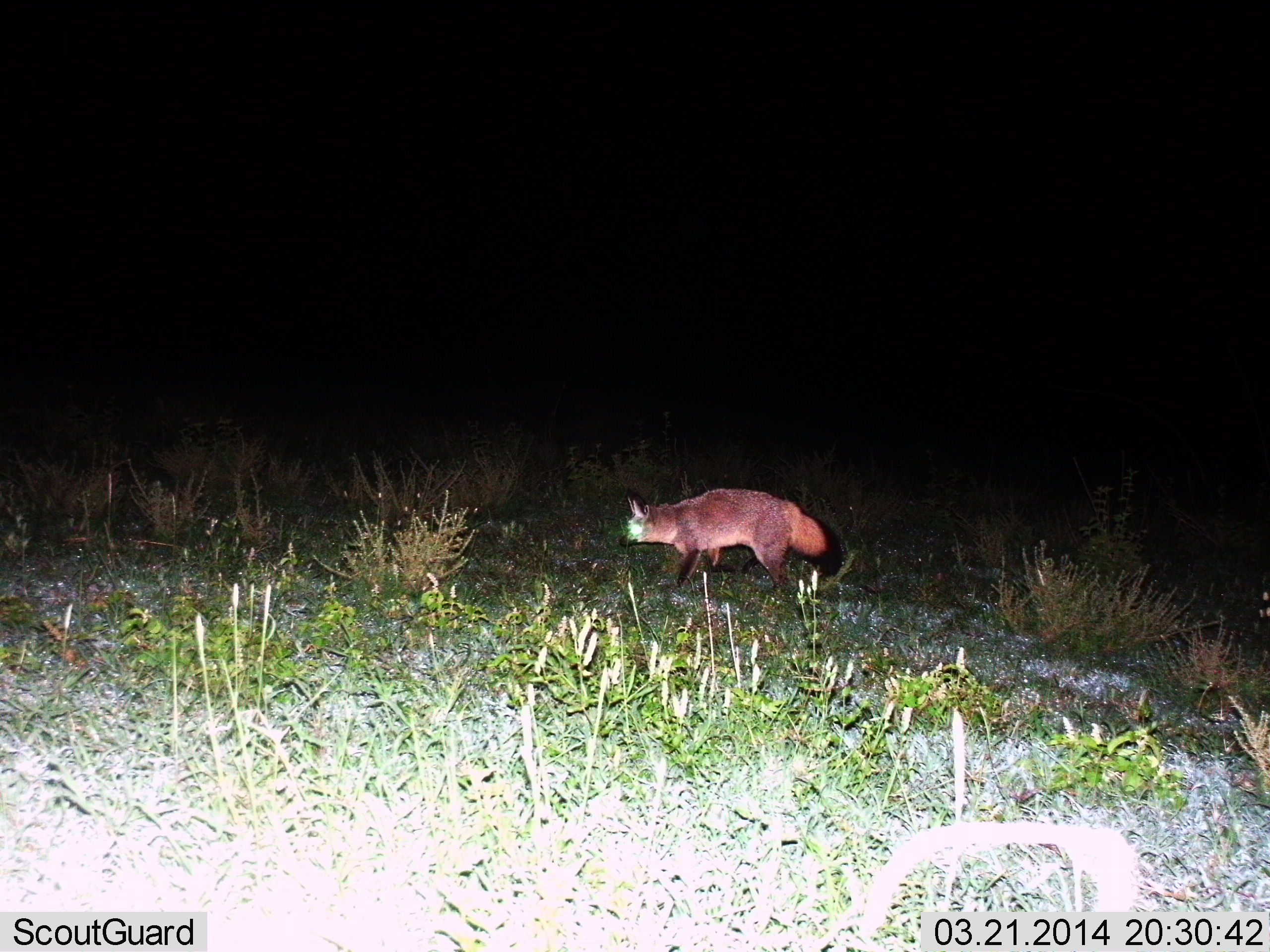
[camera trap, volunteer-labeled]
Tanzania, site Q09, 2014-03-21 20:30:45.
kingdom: Animalia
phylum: Chordata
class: Mammalia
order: Carnivora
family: Canidae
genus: Otocyon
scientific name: Otocyon megalotis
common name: bat-eared fox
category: batearedfox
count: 1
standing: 40%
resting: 0%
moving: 60%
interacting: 0%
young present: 0%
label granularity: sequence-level